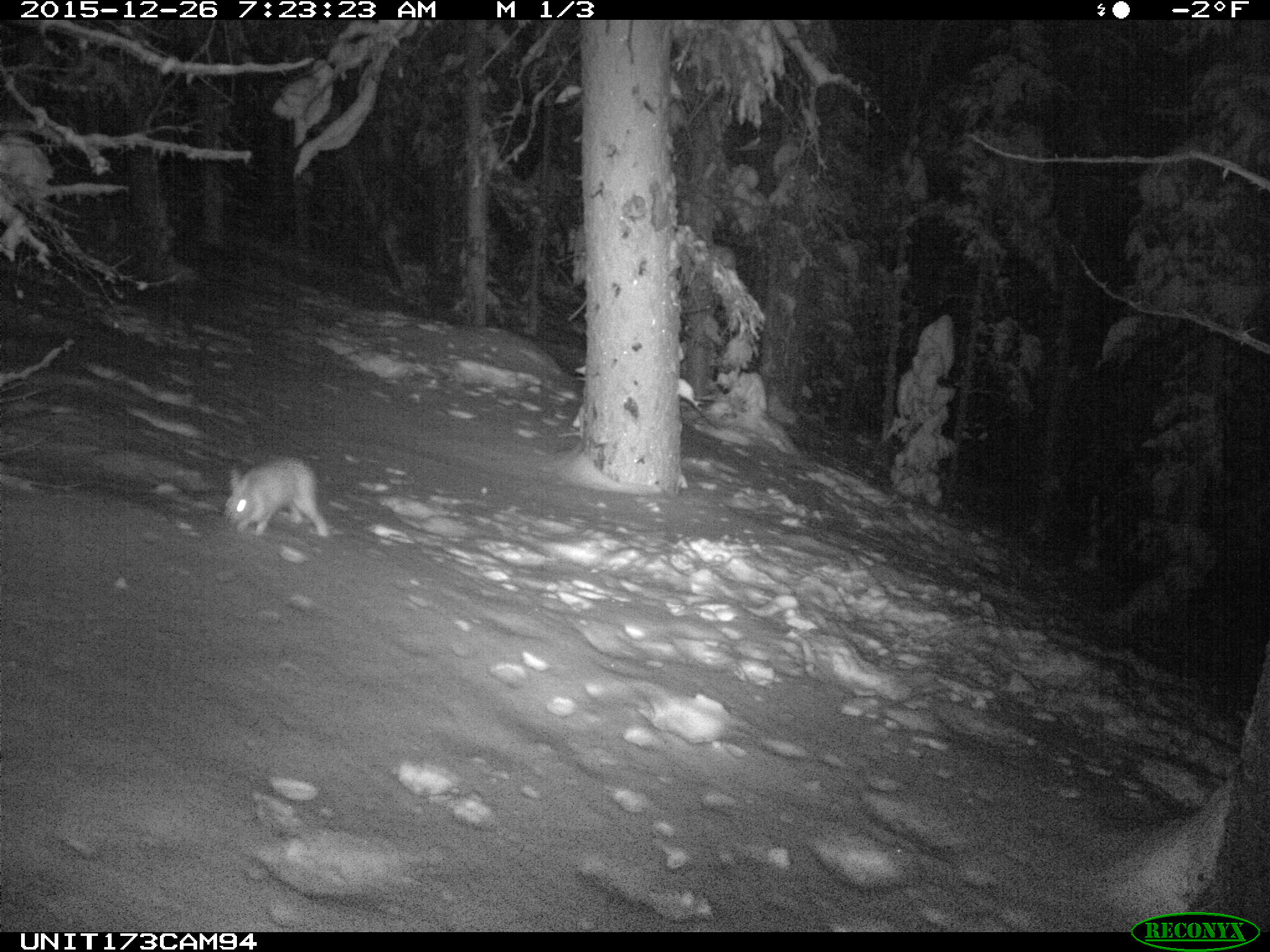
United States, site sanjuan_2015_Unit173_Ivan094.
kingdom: Animalia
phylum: Chordata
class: Mammalia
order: Lagomorpha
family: Leporidae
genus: Lepus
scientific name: Lepus americanus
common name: snowshoe hare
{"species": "Lepus americanus (snowshoe hare)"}